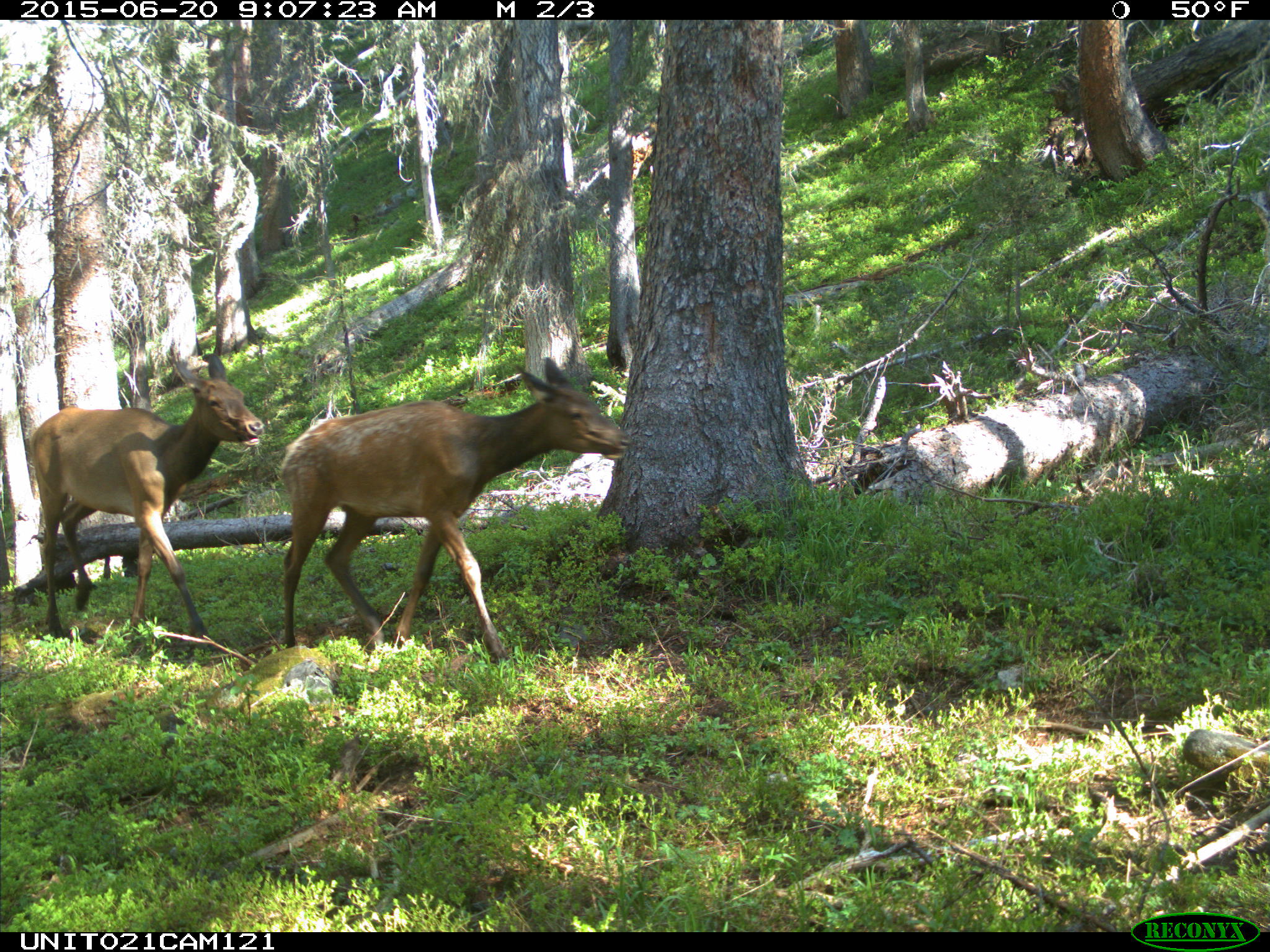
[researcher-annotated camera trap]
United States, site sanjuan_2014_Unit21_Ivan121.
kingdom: Animalia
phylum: Chordata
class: Mammalia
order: Artiodactyla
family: Cervidae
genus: Cervus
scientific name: Cervus elaphus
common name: red deer